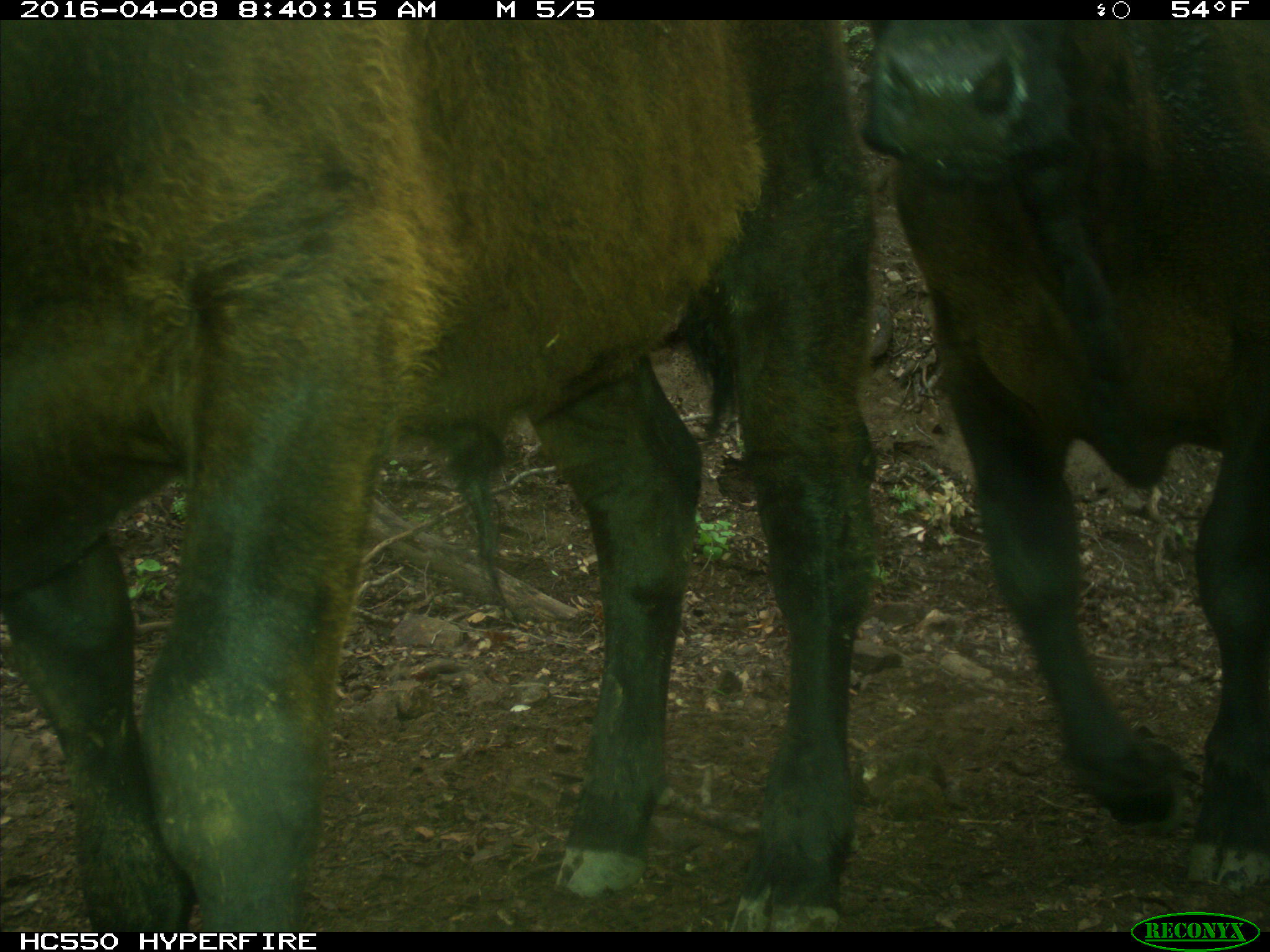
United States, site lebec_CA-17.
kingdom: Animalia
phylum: Chordata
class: Mammalia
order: Artiodactyla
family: Bovidae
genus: Bos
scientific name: Bos taurus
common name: domestic cow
Bos taurus (domestic cow).